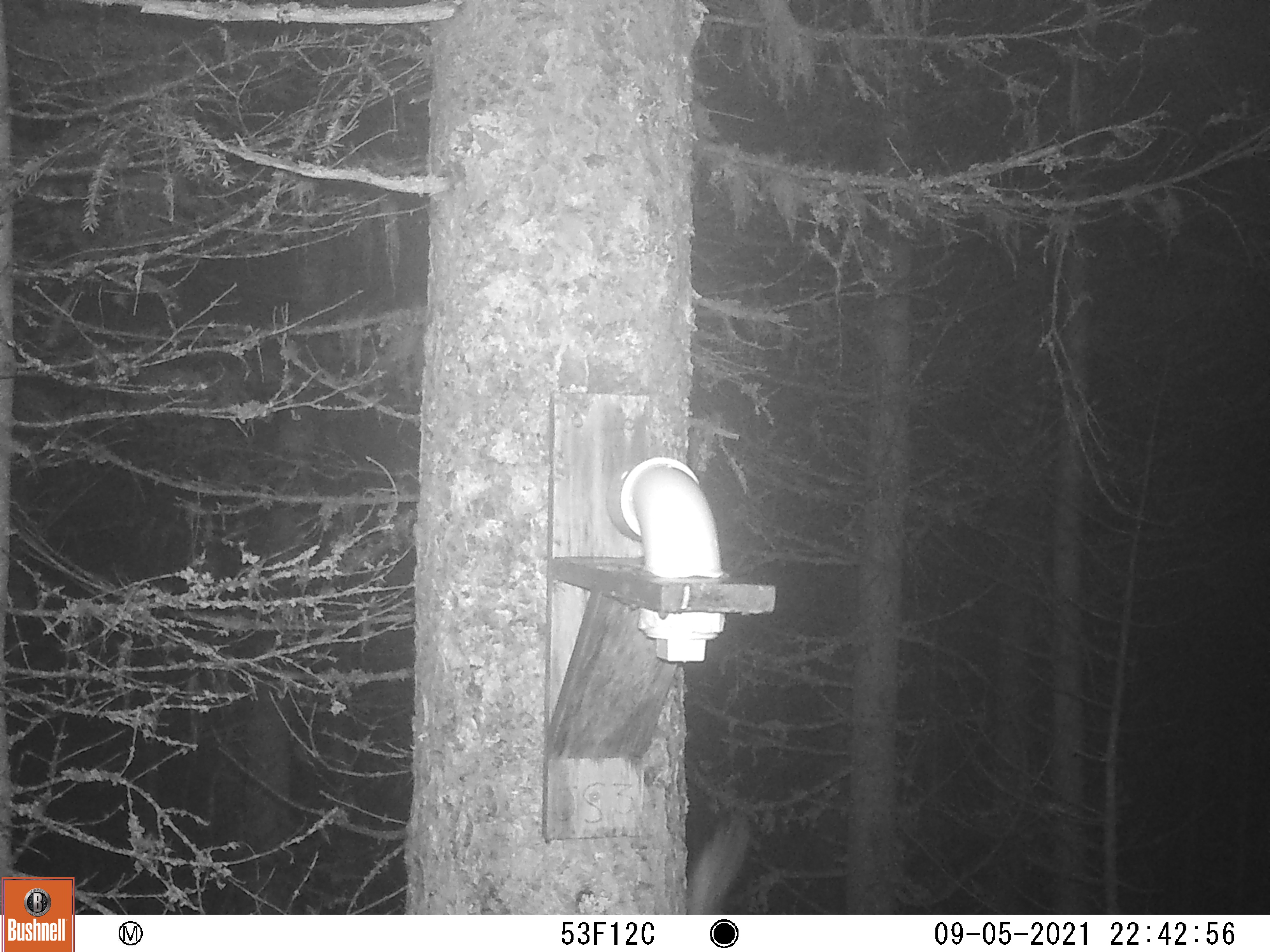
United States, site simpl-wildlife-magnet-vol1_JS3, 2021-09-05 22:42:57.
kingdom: Animalia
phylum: Chordata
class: Mammalia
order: Carnivora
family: Mustelidae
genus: Martes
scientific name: Martes americana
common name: american marten